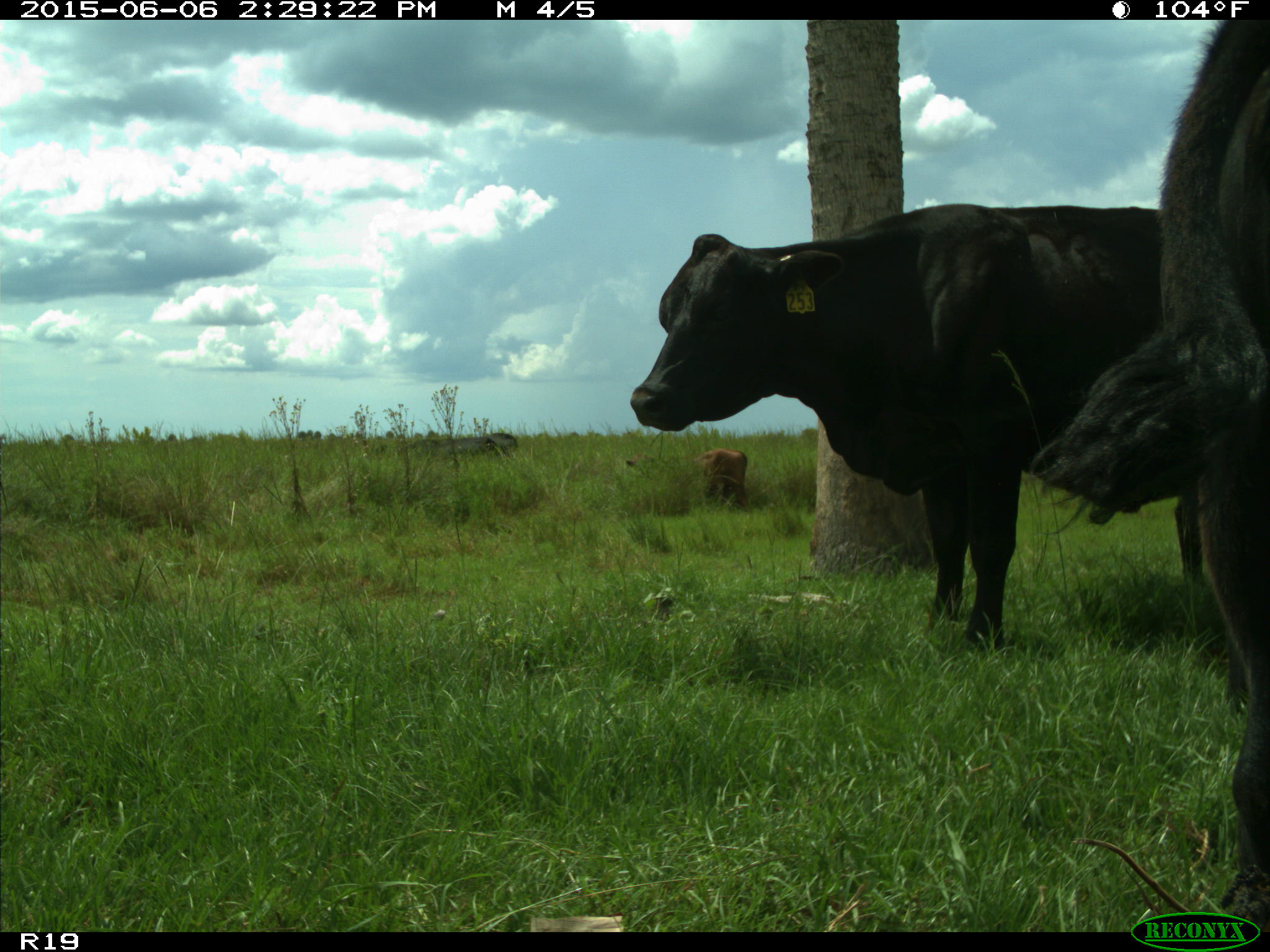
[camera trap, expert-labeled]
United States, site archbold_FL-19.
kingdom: Animalia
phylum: Chordata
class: Mammalia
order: Artiodactyla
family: Bovidae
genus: Bos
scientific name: Bos taurus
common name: domestic cow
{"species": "Bos taurus (domestic cow)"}